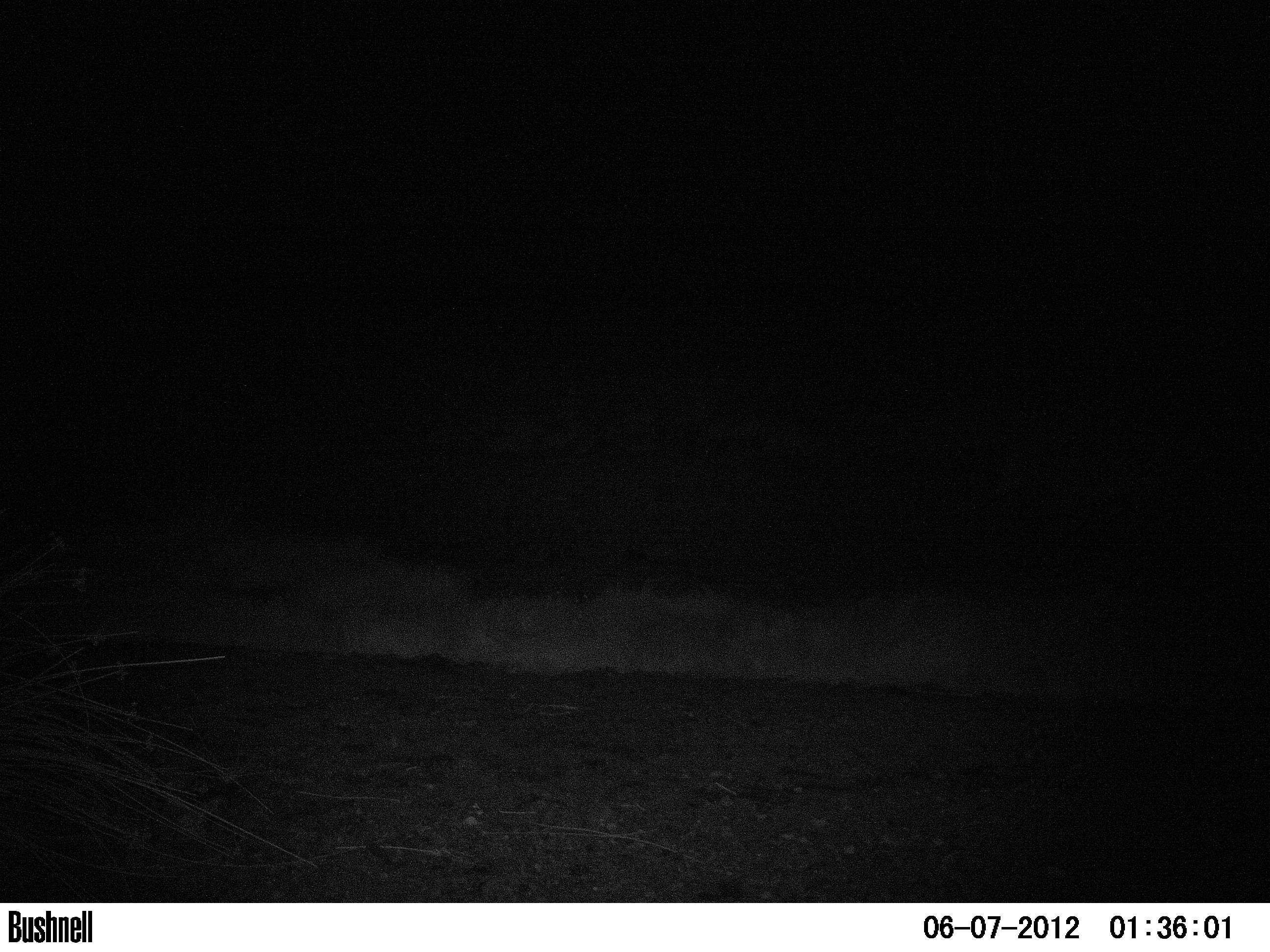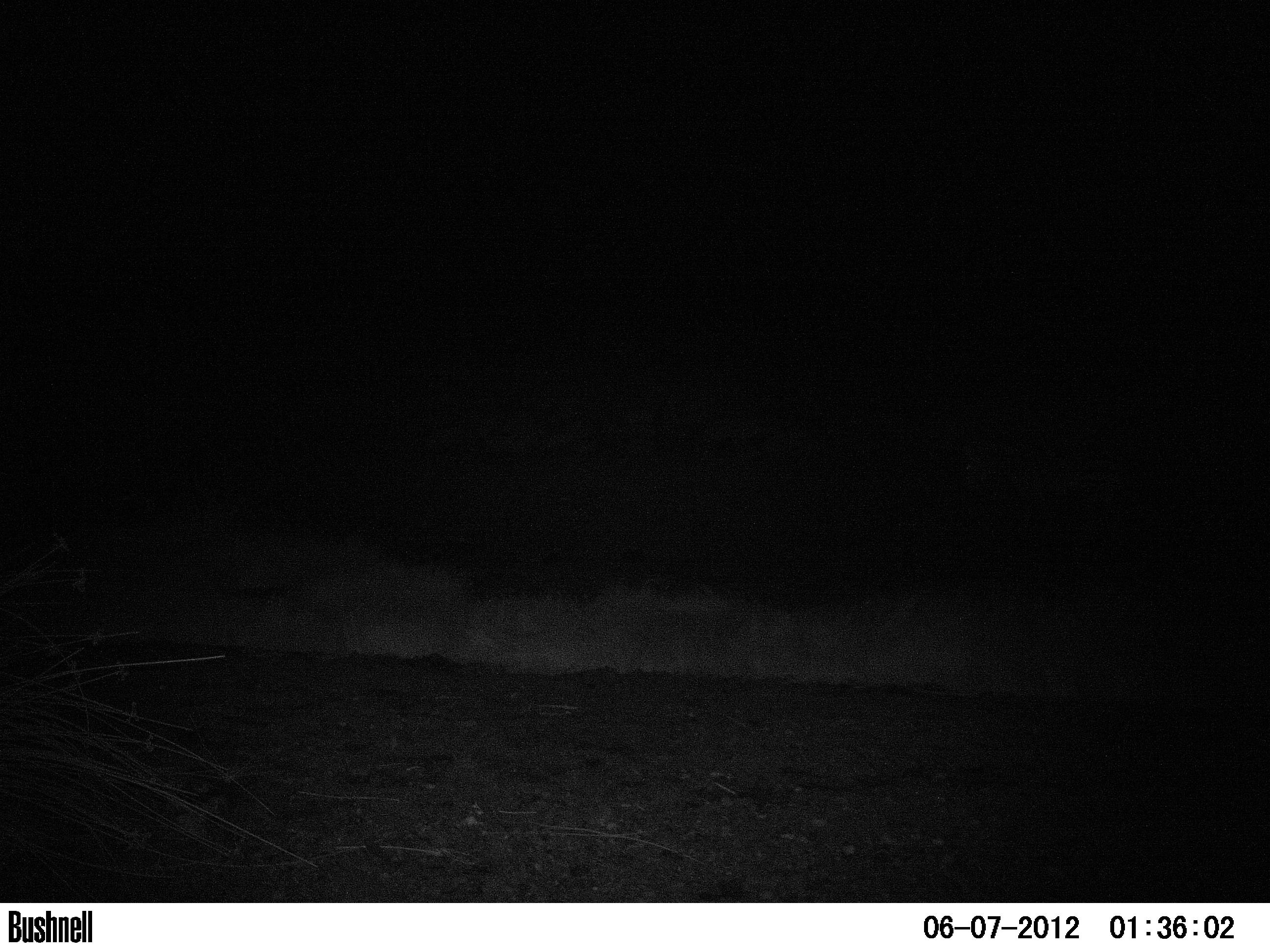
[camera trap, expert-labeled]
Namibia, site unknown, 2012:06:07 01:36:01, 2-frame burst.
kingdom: Animalia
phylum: Chordata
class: Mammalia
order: Perissodactyla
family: Equidae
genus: Equus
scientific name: Equus zebra hartmannae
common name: hartmann's mountain zebra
Equus zebra hartmannae (hartmann's mountain zebra).